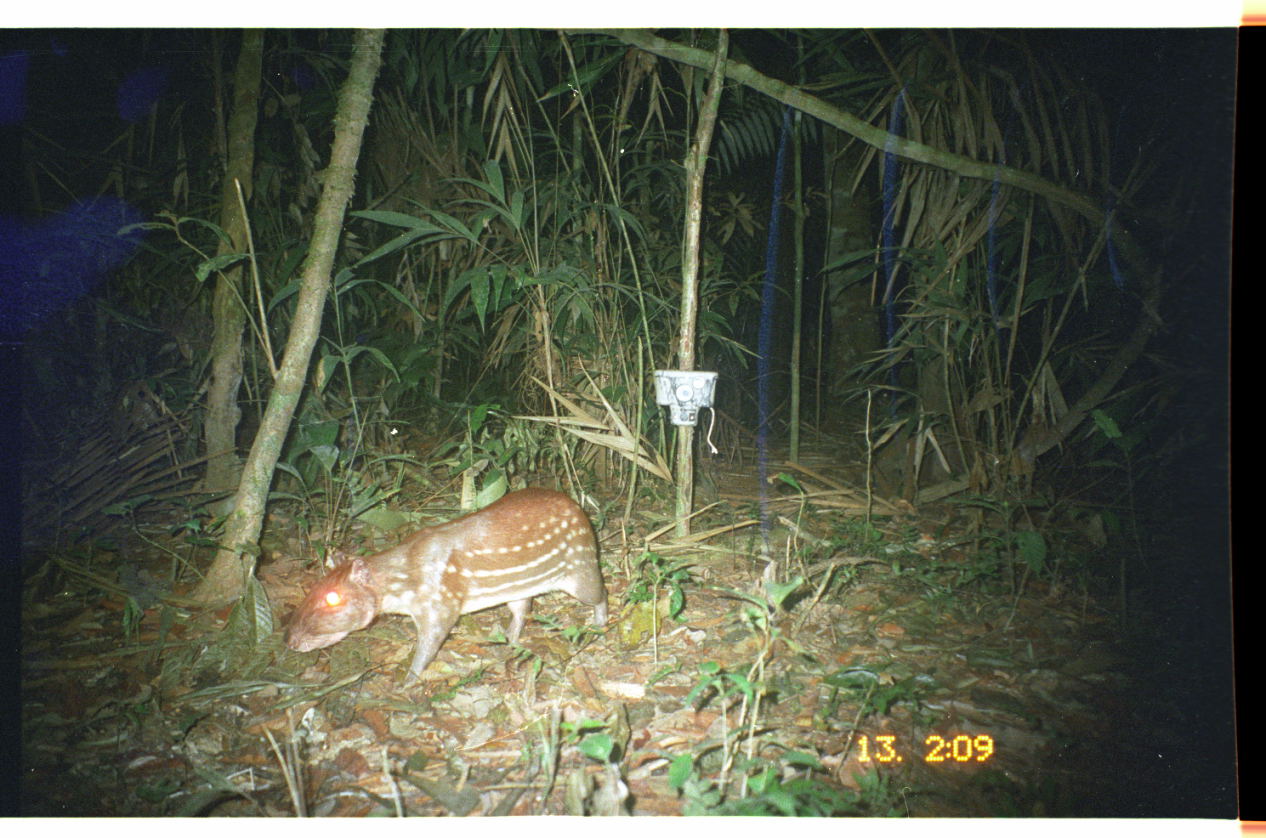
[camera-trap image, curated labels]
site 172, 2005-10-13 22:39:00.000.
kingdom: Animalia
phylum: Chordata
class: Mammalia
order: Rodentia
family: Cuniculidae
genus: Cuniculus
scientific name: Cuniculus paca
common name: spotted paca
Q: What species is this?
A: Cuniculus paca (spotted paca).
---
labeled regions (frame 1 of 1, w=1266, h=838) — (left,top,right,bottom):
cuniculus paca: (280,484,613,691)